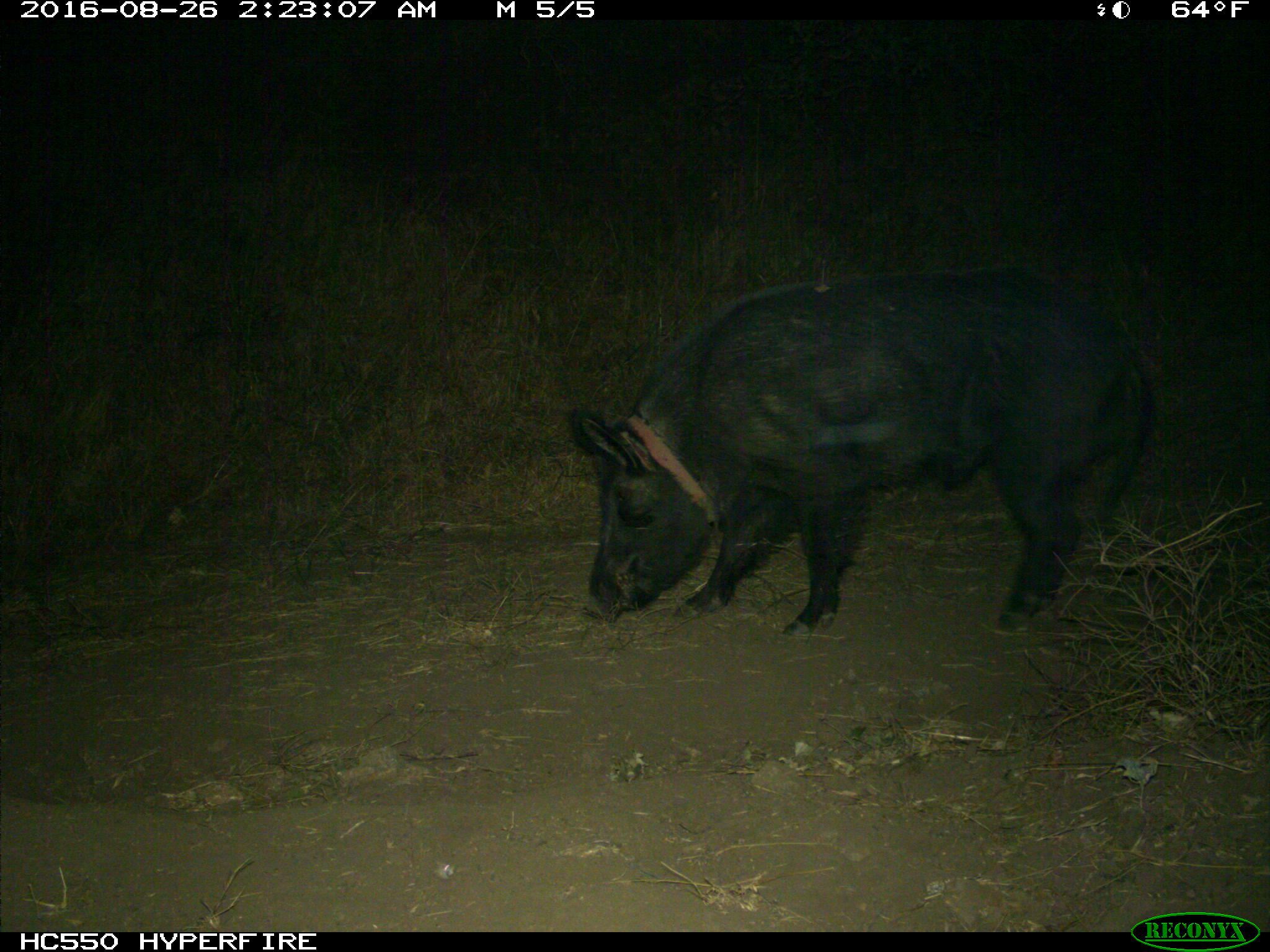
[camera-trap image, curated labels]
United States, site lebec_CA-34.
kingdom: Animalia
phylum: Chordata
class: Mammalia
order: Artiodactyla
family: Suidae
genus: Sus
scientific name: Sus scrofa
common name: wild boar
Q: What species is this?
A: Sus scrofa (wild boar).